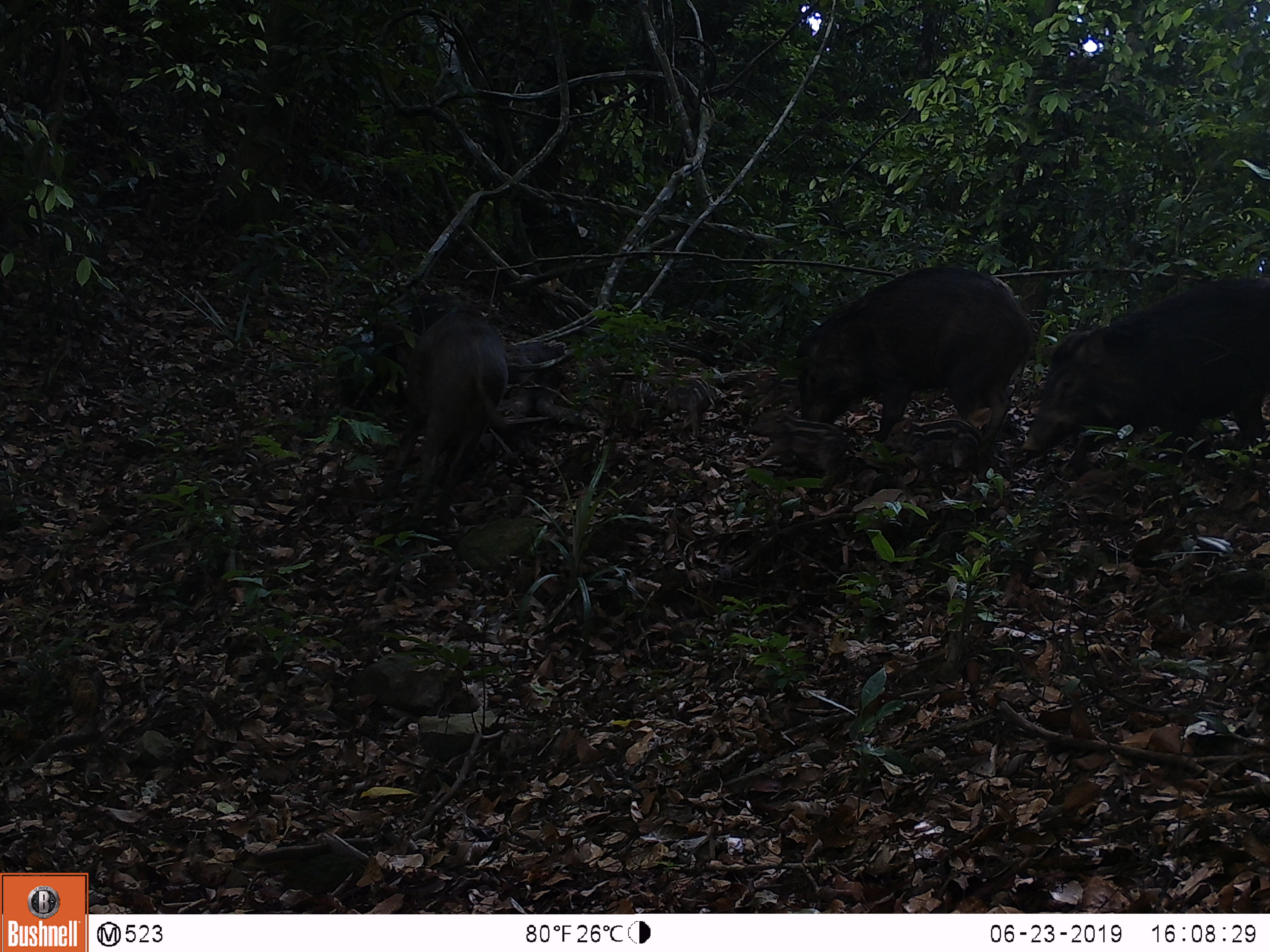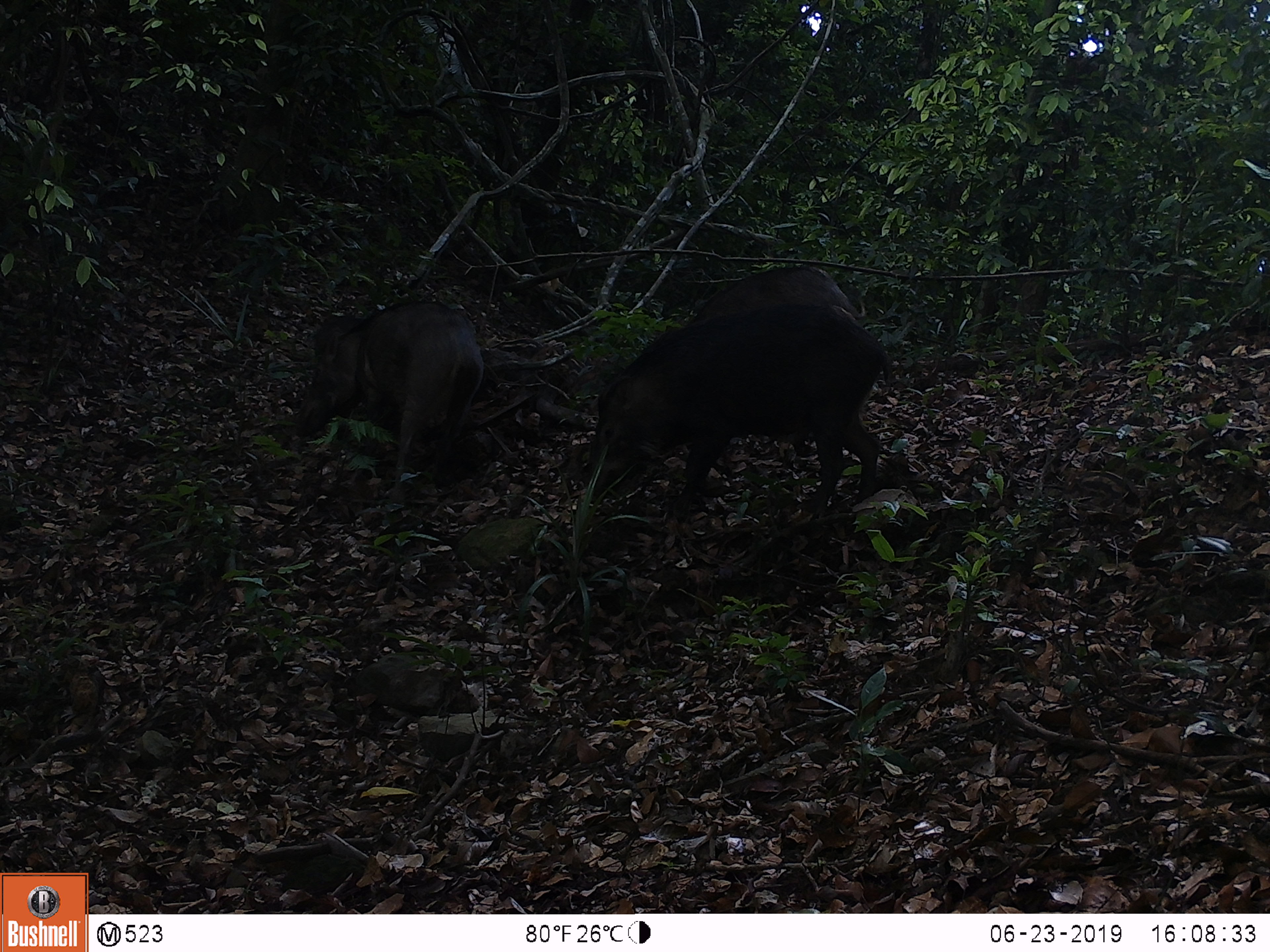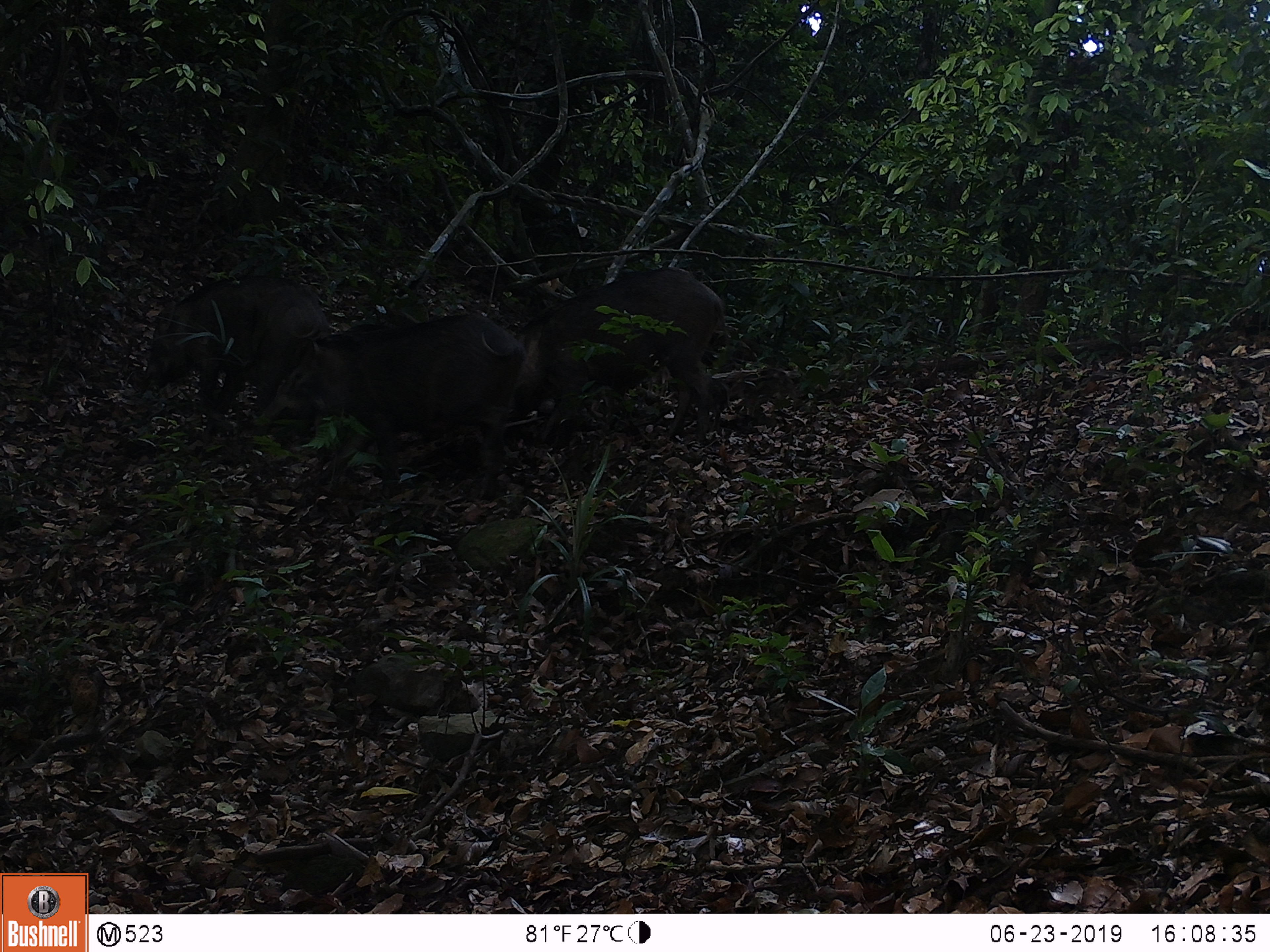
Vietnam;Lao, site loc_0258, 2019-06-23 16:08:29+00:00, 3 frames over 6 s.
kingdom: Animalia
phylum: Chordata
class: Mammalia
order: Artiodactyla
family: Suidae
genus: Sus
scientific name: Sus scrofa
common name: eurasian wild pig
Eurasian wild pig (Sus scrofa). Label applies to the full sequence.